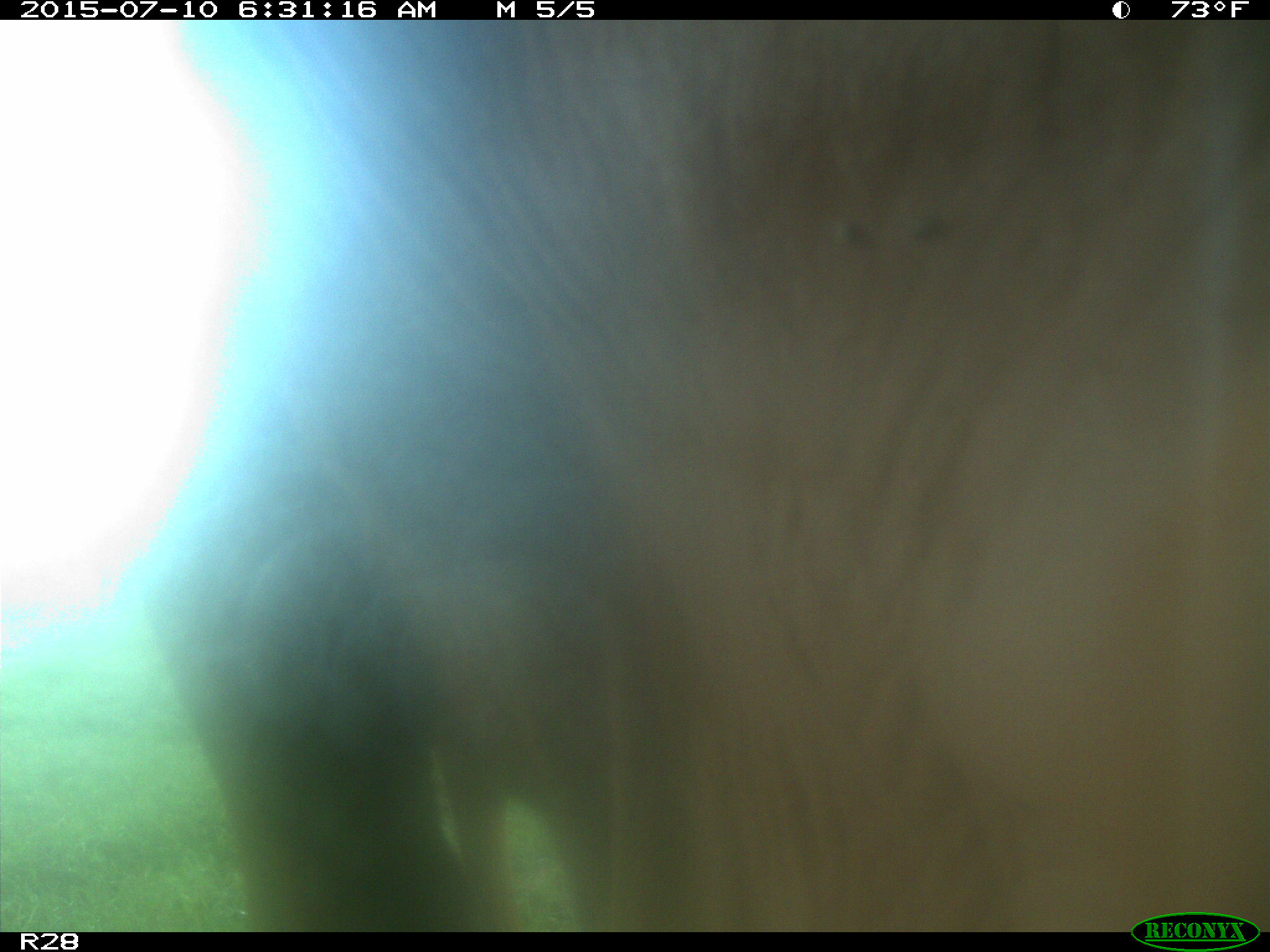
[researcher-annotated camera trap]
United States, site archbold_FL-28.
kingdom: Animalia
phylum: Chordata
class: Mammalia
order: Artiodactyla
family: Bovidae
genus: Bos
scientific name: Bos taurus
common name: domestic cow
Bos taurus (domestic cow).